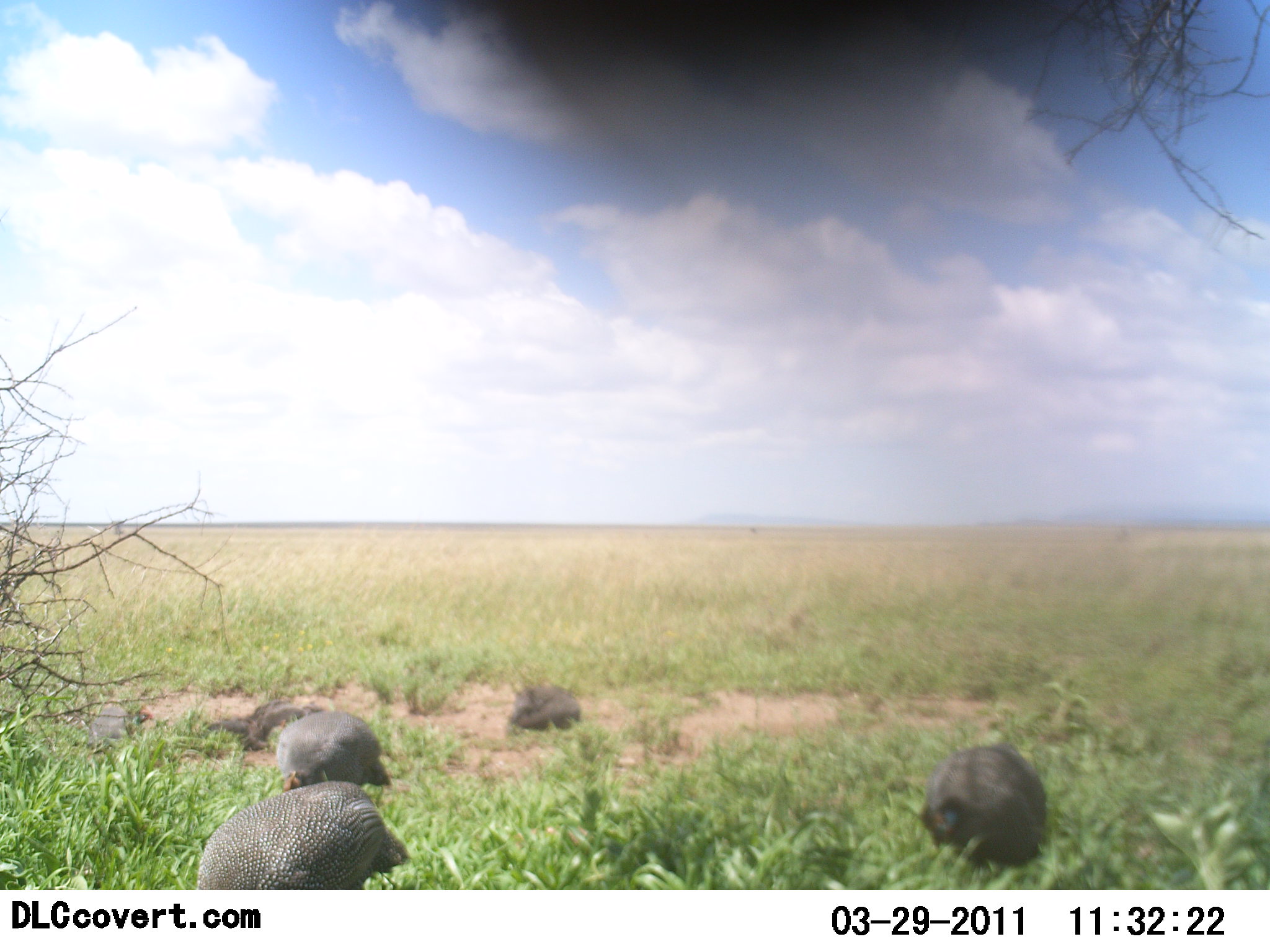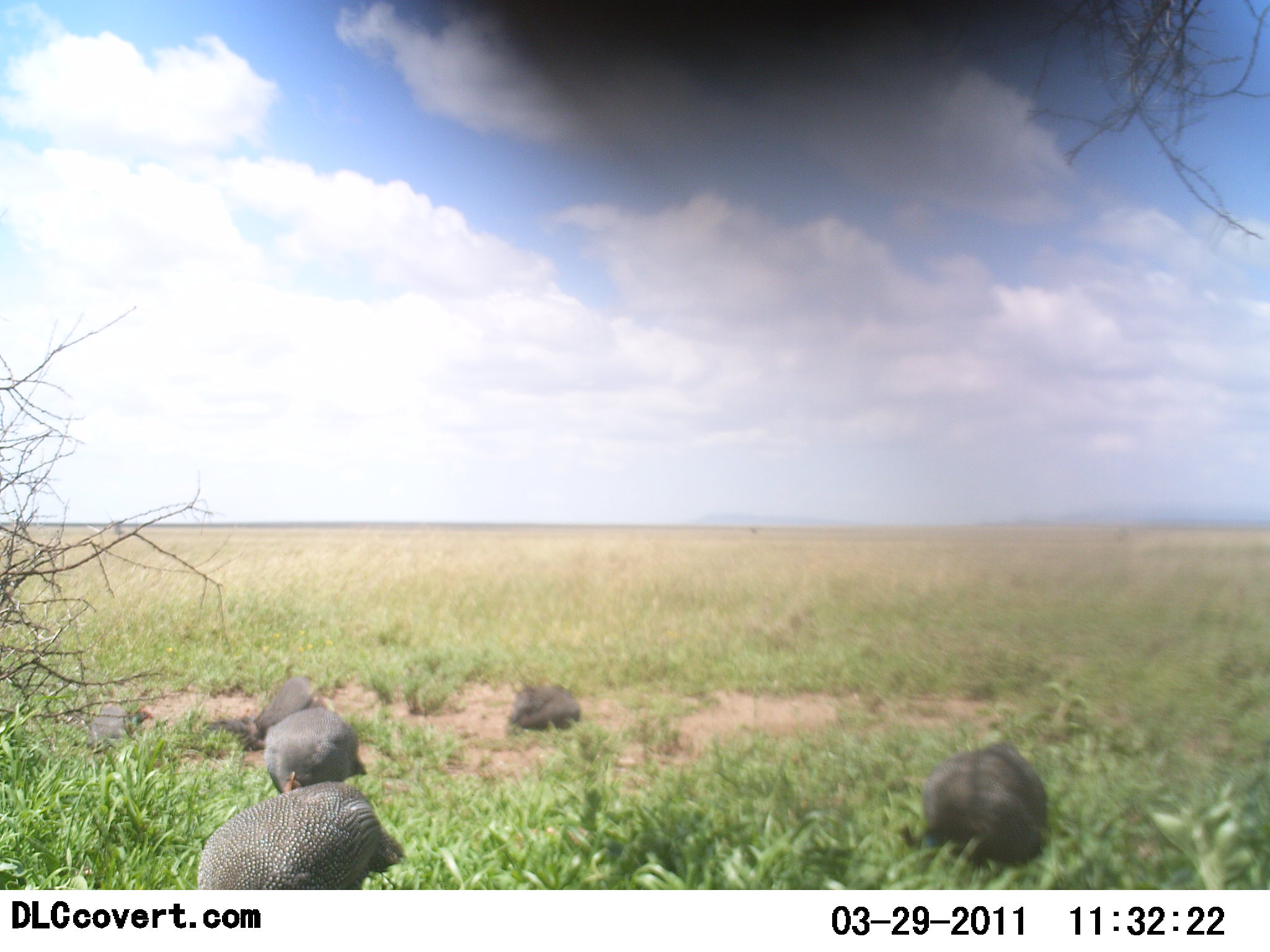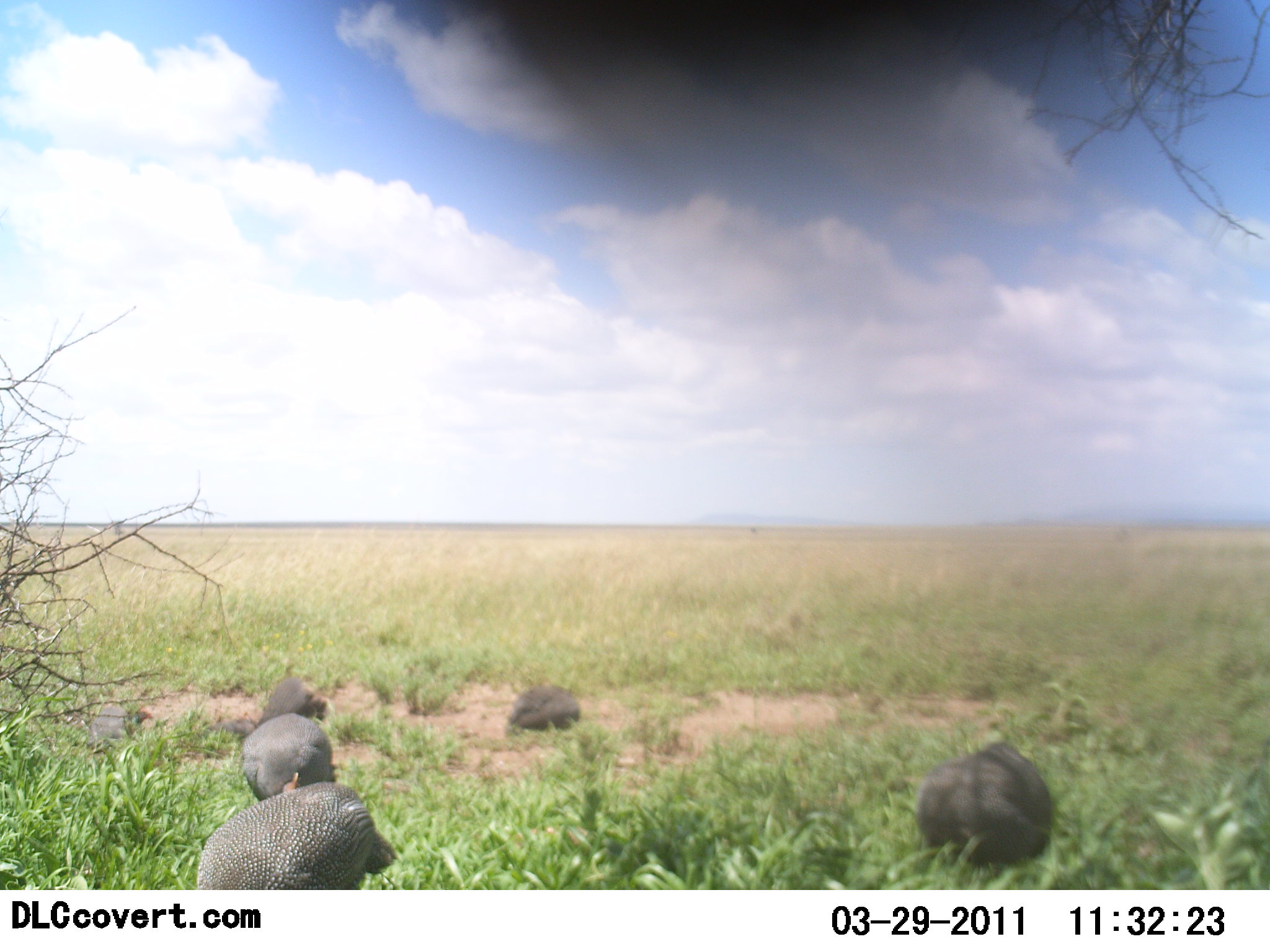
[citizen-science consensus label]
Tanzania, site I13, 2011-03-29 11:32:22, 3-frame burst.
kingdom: Animalia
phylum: Chordata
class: Aves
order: Galliformes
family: Numididae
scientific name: Numididae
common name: guinea fowl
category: guineafowl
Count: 6.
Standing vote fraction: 33%.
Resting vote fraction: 17%.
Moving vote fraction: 17%.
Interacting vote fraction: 0%.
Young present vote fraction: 0%.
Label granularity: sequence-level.